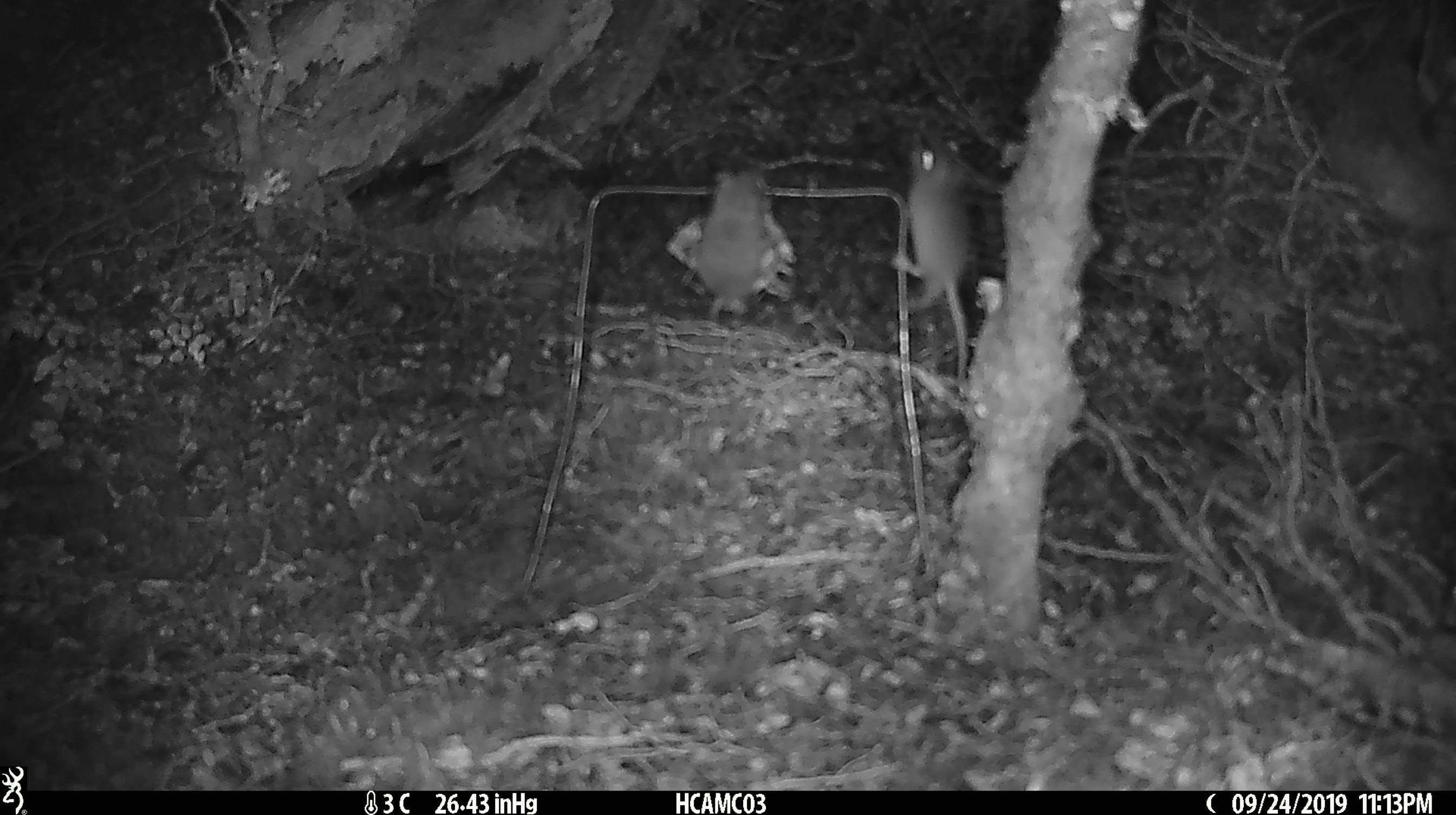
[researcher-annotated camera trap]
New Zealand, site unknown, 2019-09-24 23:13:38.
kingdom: Animalia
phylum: Chordata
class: Mammalia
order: Rodentia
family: Muridae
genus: Mus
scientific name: Mus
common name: mouse